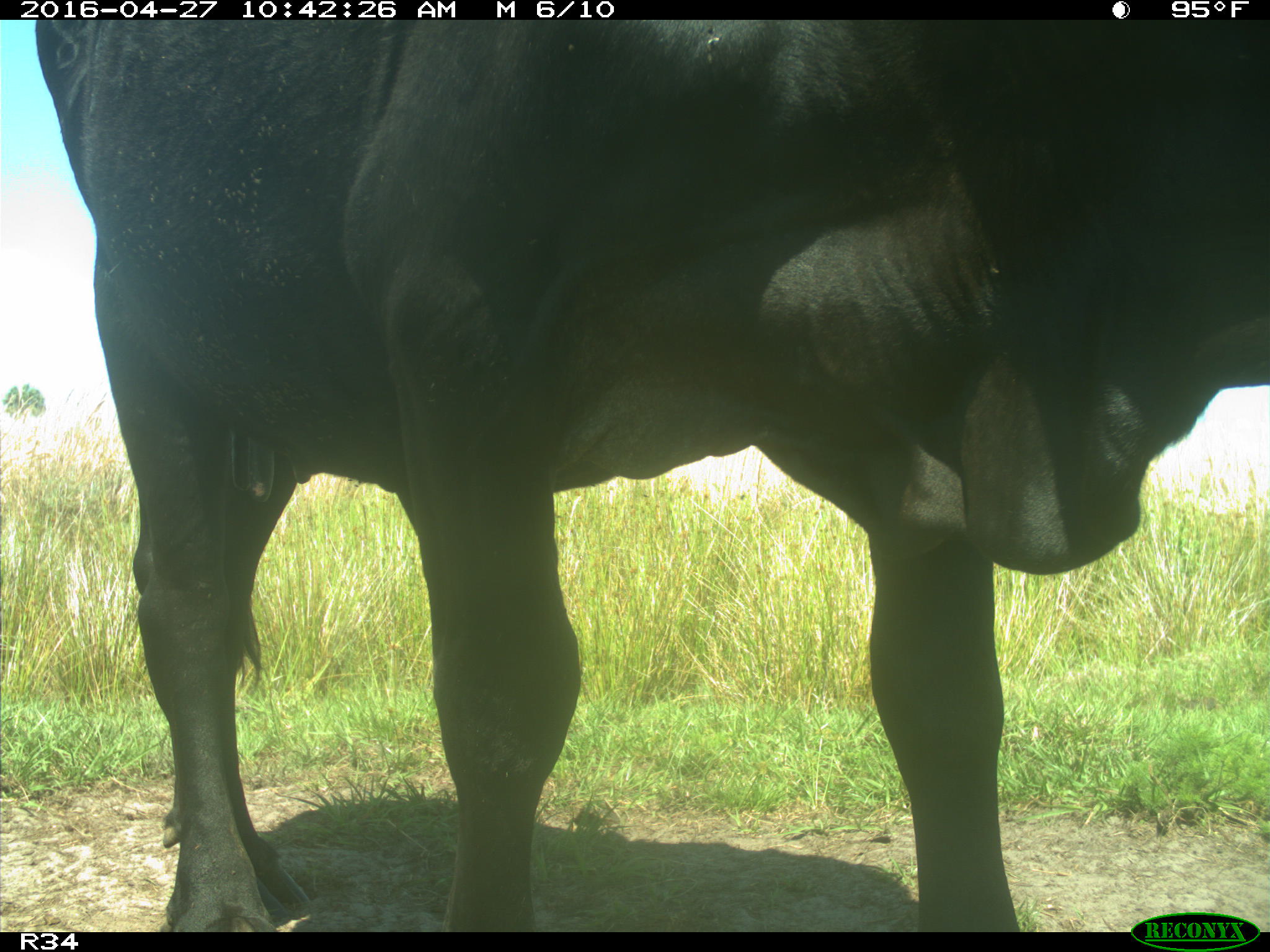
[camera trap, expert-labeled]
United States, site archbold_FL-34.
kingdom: Animalia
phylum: Chordata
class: Mammalia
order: Artiodactyla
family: Bovidae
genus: Bos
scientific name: Bos taurus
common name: domestic cow